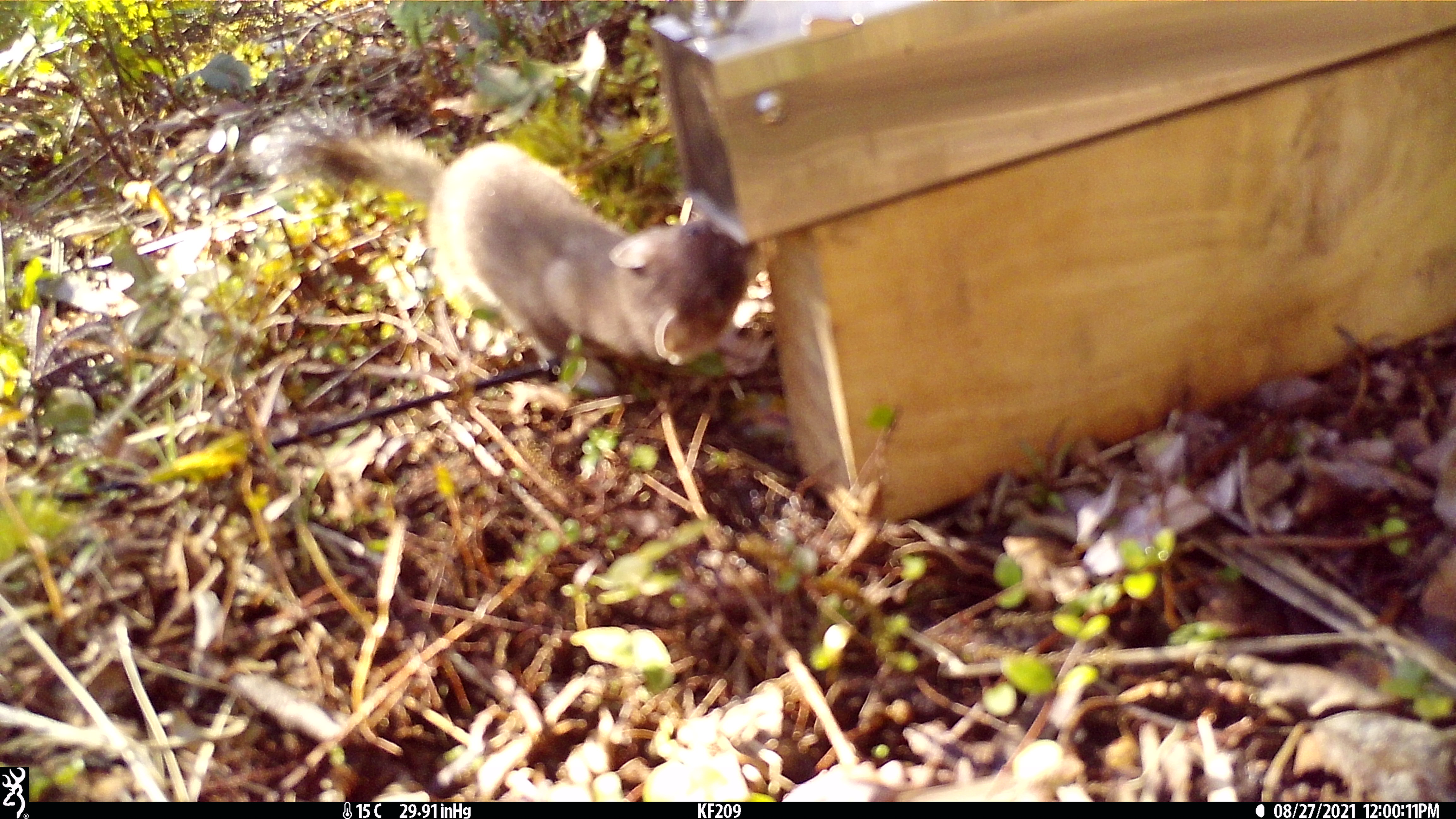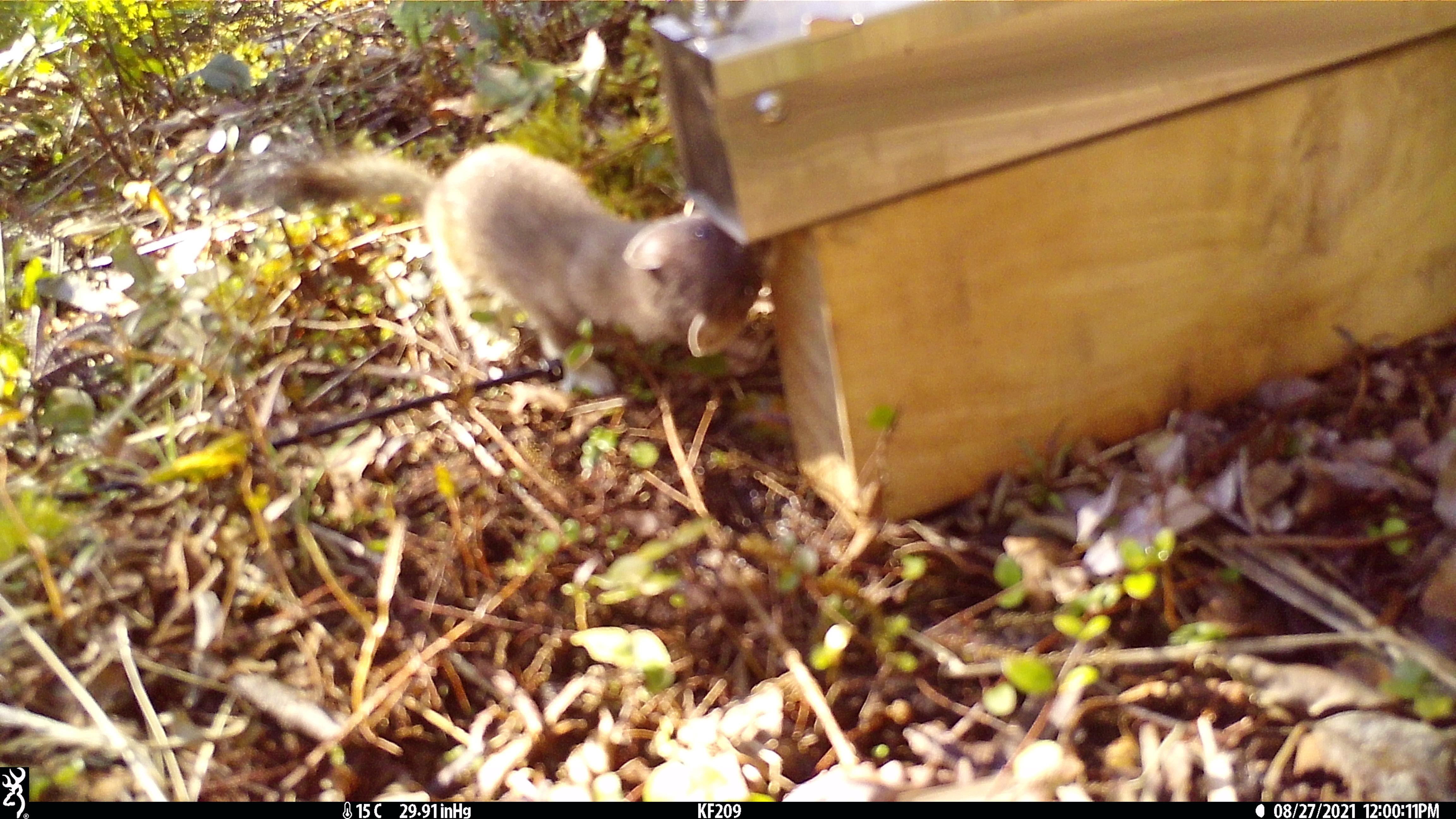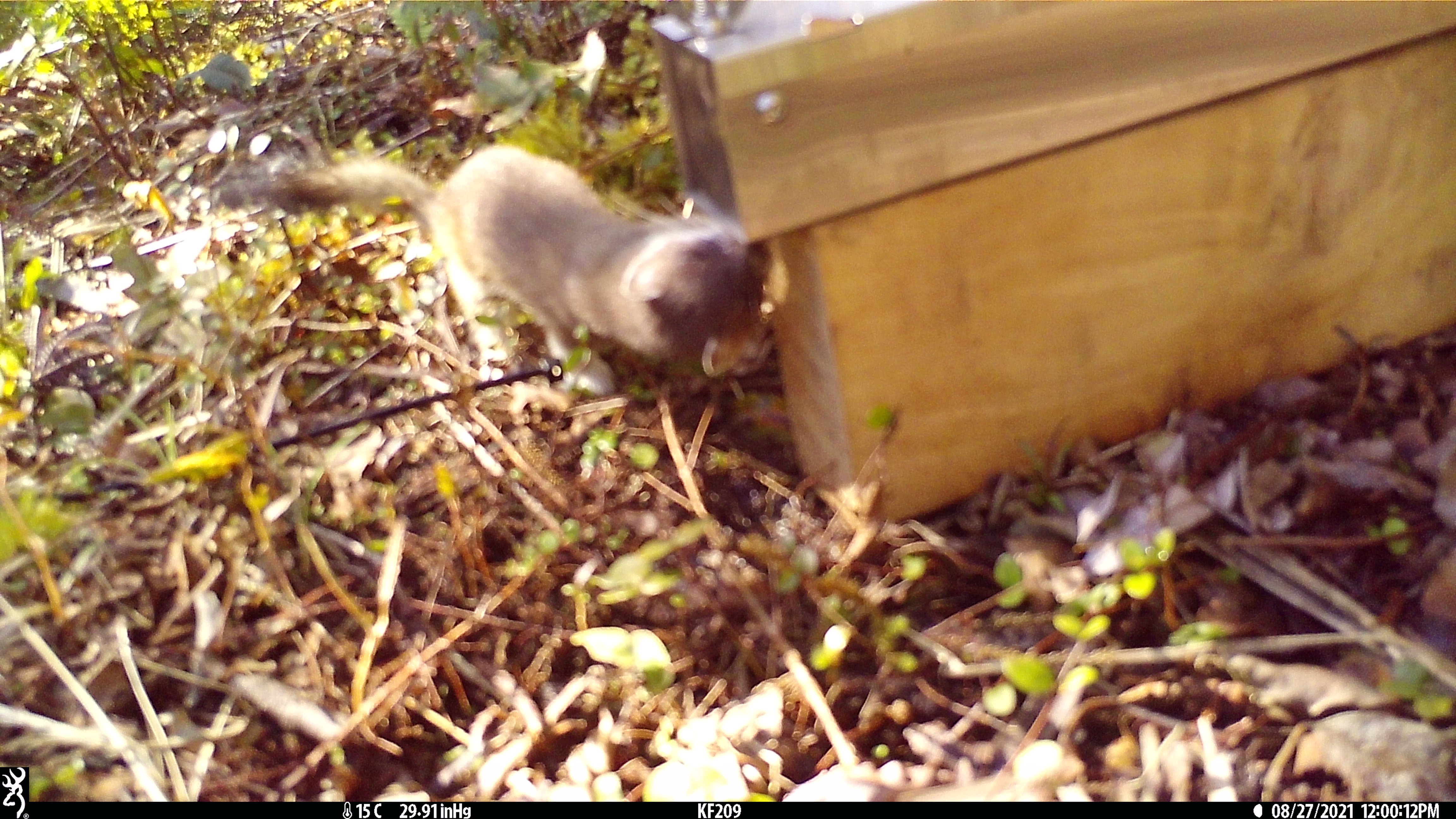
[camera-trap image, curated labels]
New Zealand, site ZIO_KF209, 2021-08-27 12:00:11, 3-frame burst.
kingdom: Animalia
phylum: Chordata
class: Mammalia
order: Carnivora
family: Mustelidae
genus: Mustela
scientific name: Mustela erminea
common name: stoat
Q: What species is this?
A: Stoat (Mustela erminea).